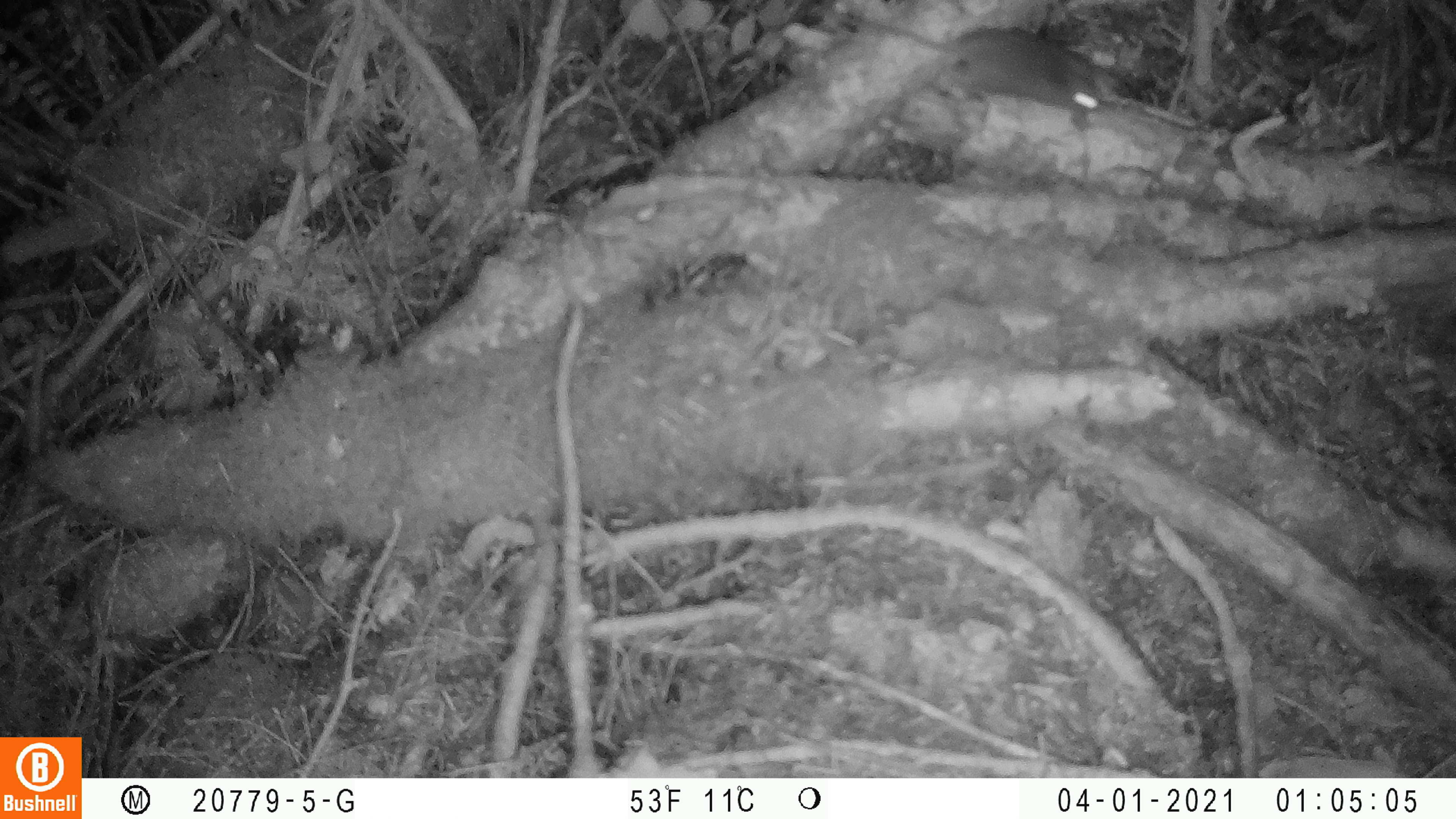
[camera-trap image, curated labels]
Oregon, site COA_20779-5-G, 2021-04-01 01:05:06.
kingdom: Animalia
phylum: Chordata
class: Mammalia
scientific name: Mammalia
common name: small mammal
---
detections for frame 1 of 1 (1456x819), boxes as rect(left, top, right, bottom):
small mammal: rect(804, 0, 1133, 166)